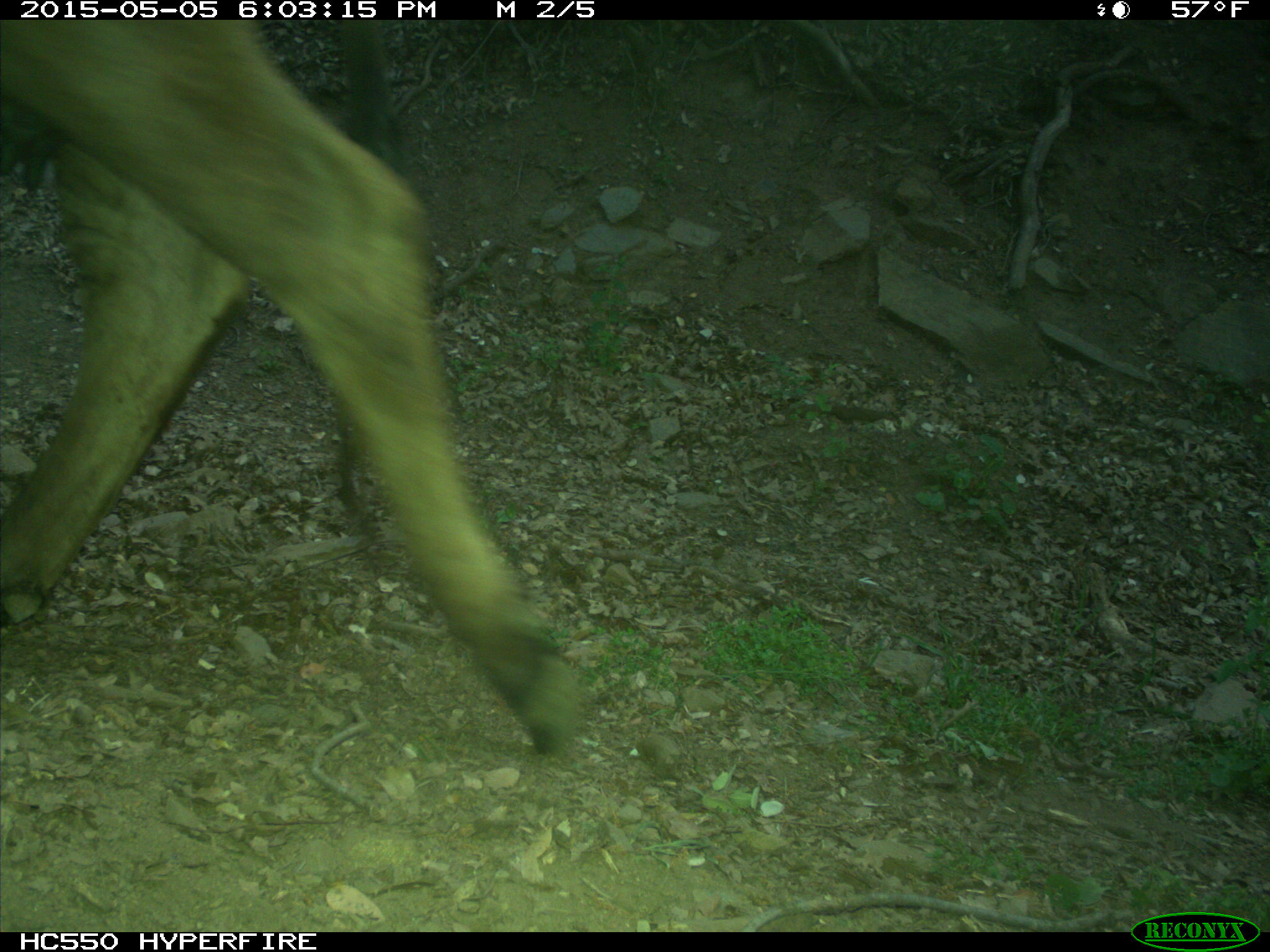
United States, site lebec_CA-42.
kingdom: Animalia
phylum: Chordata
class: Mammalia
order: Artiodactyla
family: Bovidae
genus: Bos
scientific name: Bos taurus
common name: domestic cow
Bos taurus (domestic cow).